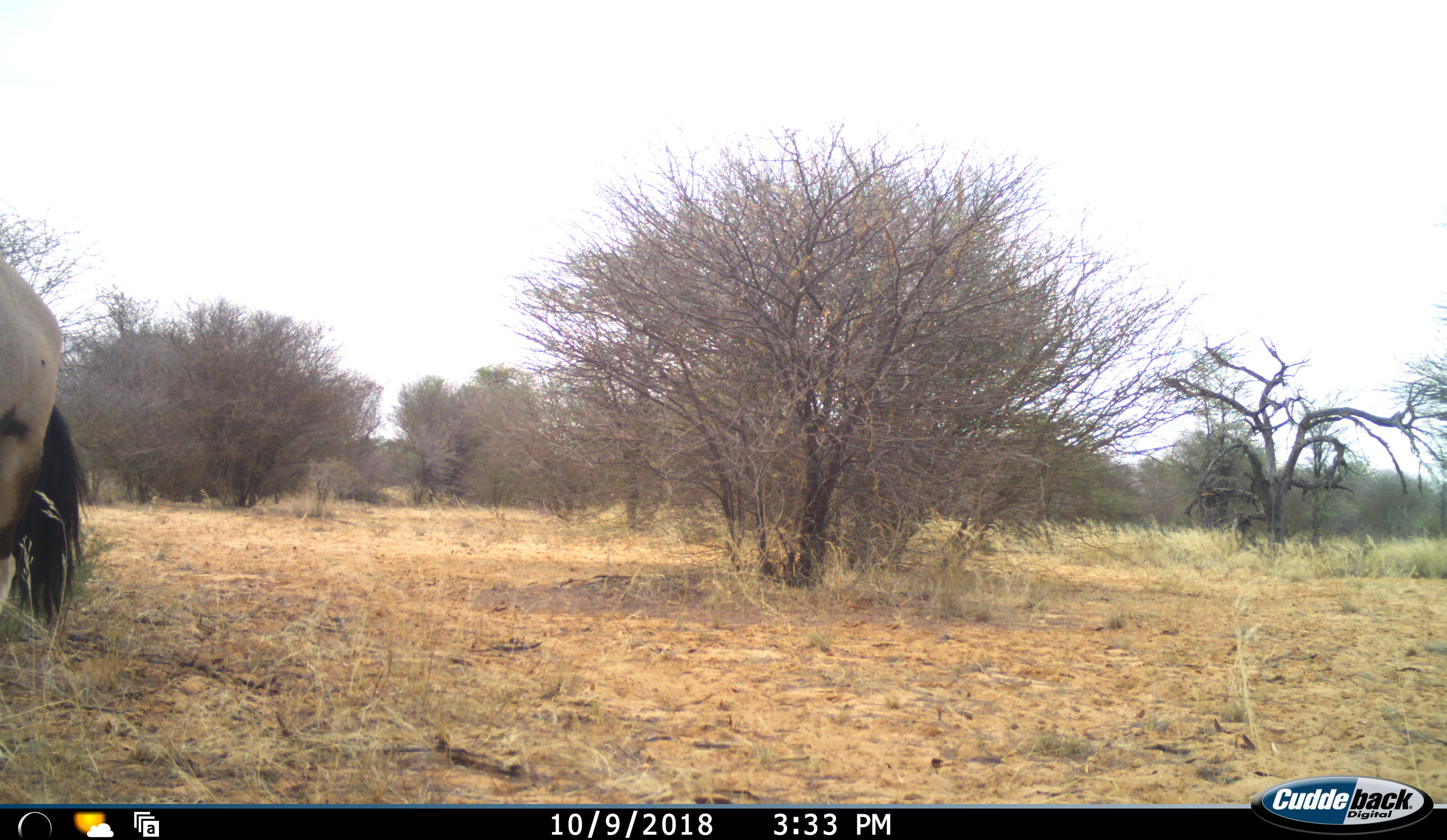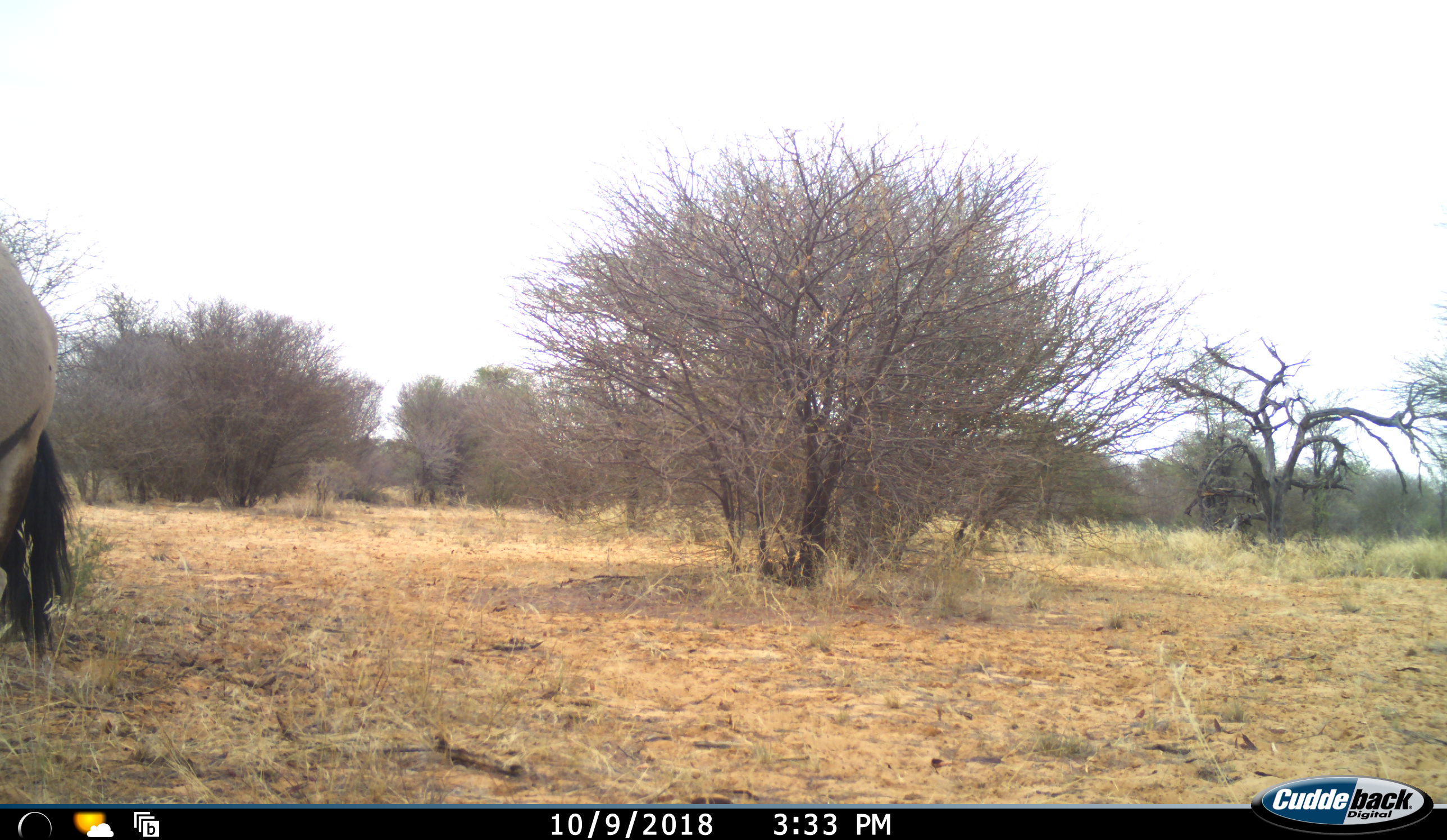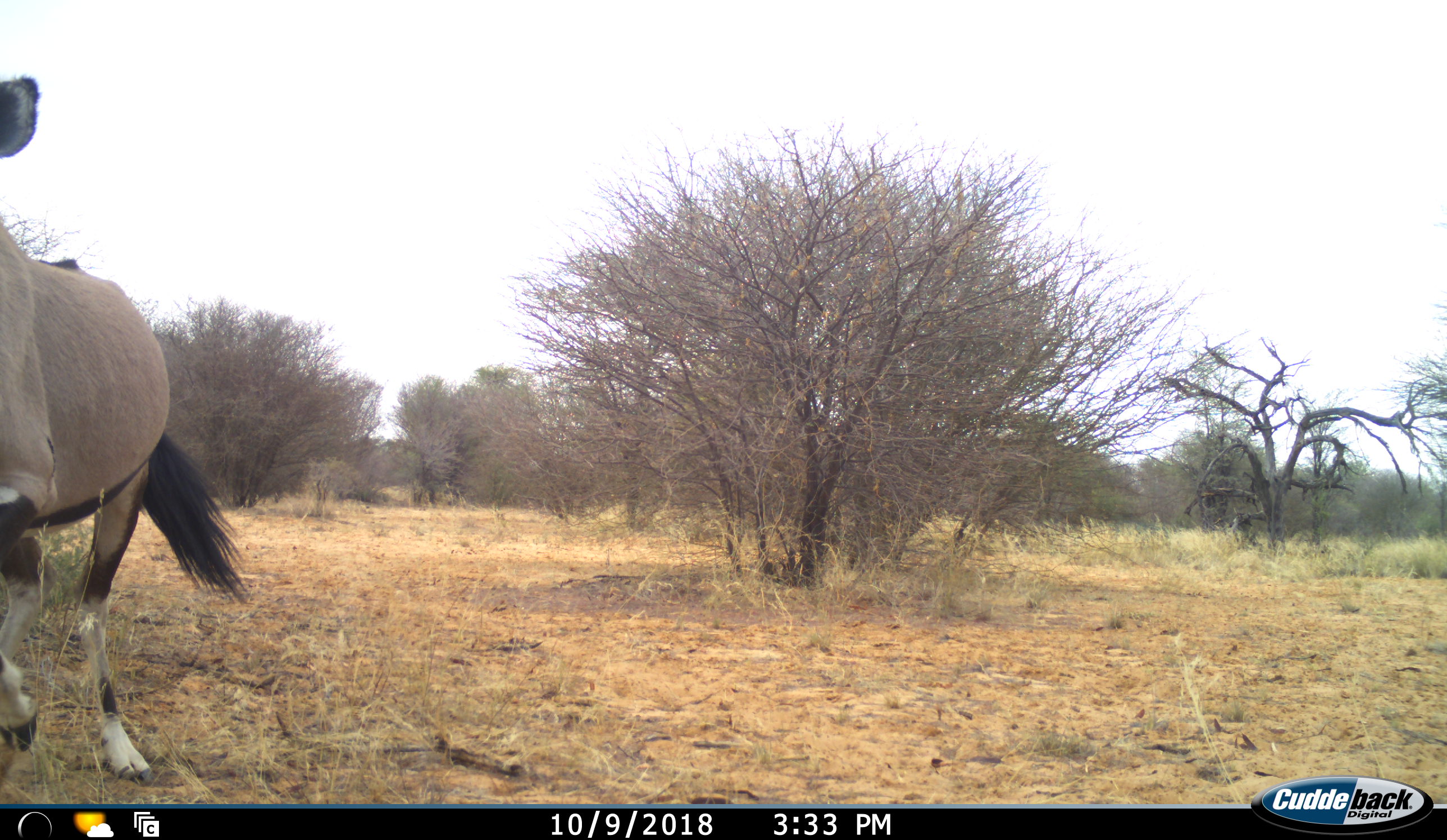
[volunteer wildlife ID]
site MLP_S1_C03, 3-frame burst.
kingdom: Animalia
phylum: Chordata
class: Mammalia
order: Artiodactyla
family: Bovidae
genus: Oryx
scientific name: Oryx gazella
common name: gemsbok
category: oryx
Oryx (gemsbok) (Oryx gazella), count 1. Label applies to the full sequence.